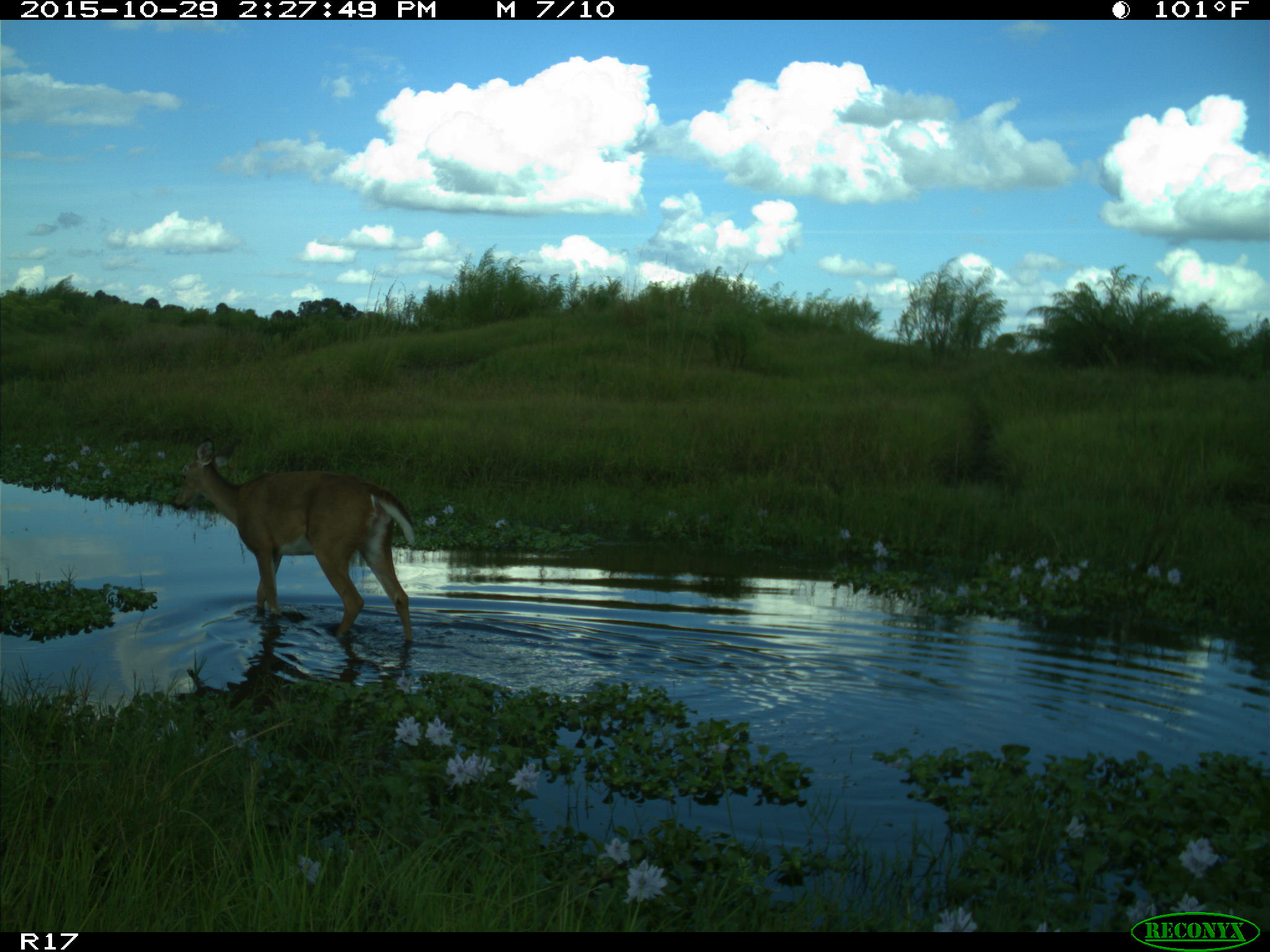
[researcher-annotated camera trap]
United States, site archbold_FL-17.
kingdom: Animalia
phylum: Chordata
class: Mammalia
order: Artiodactyla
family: Cervidae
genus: Odocoileus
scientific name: Odocoileus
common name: deer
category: unidentified deer